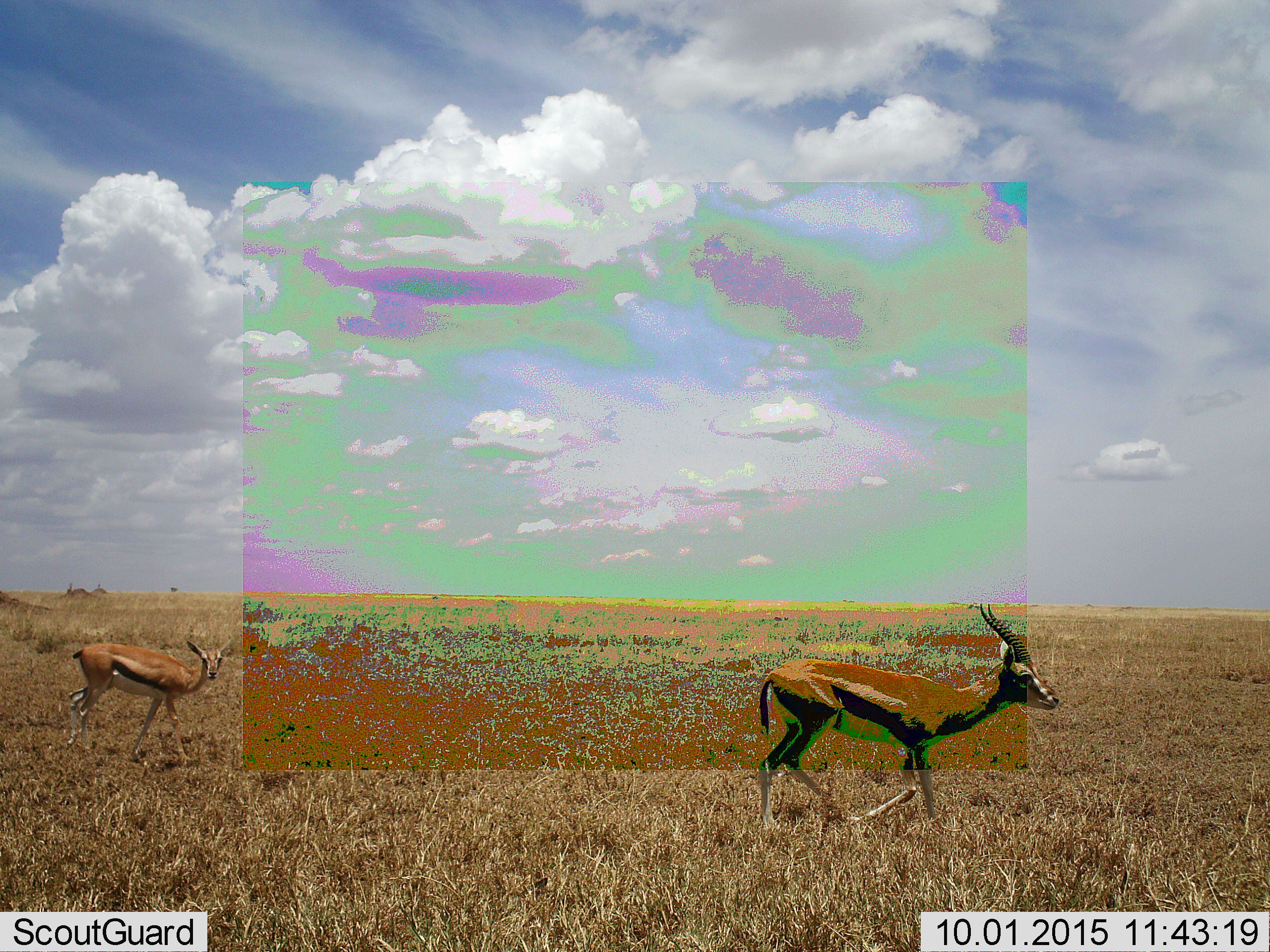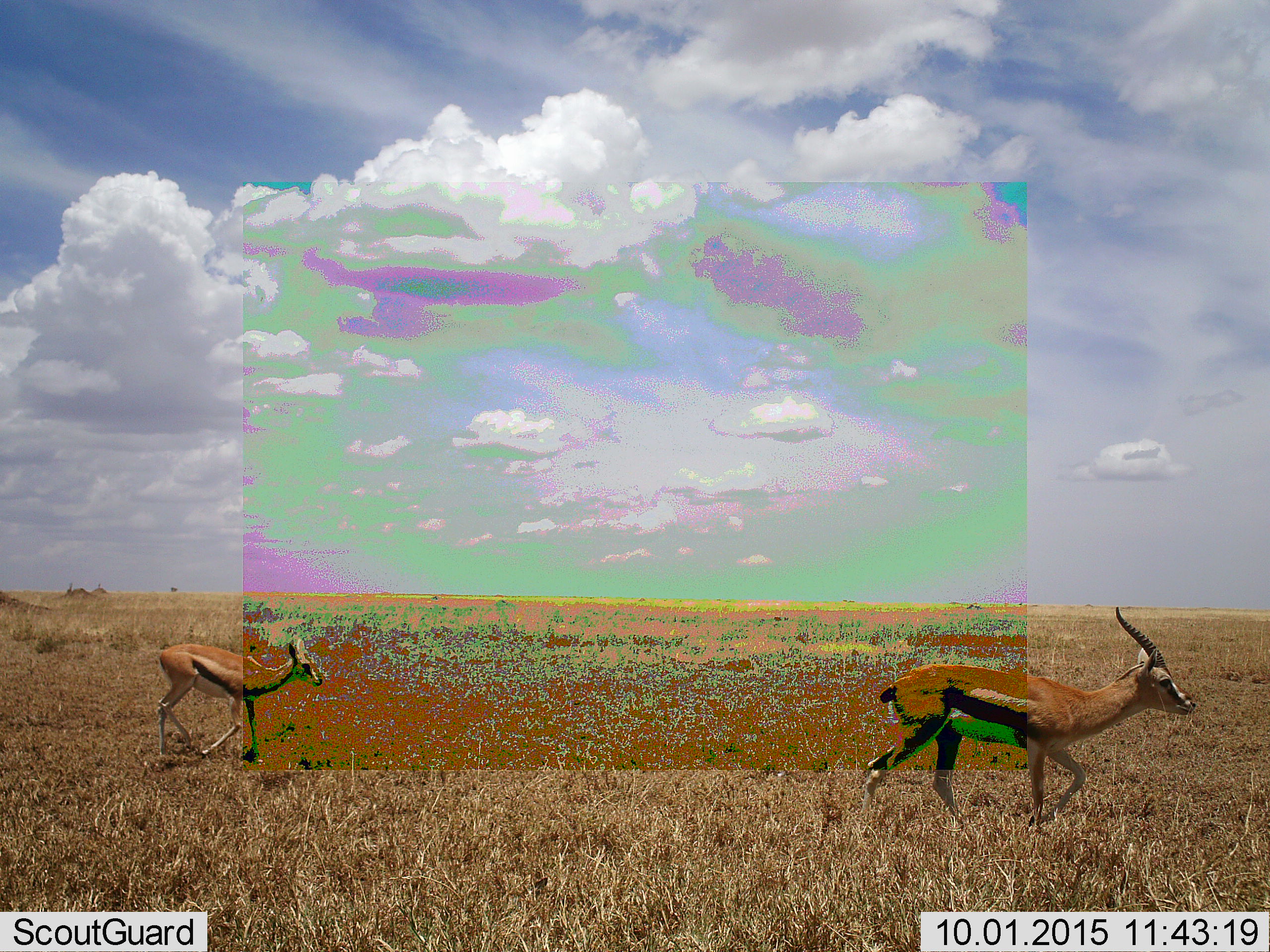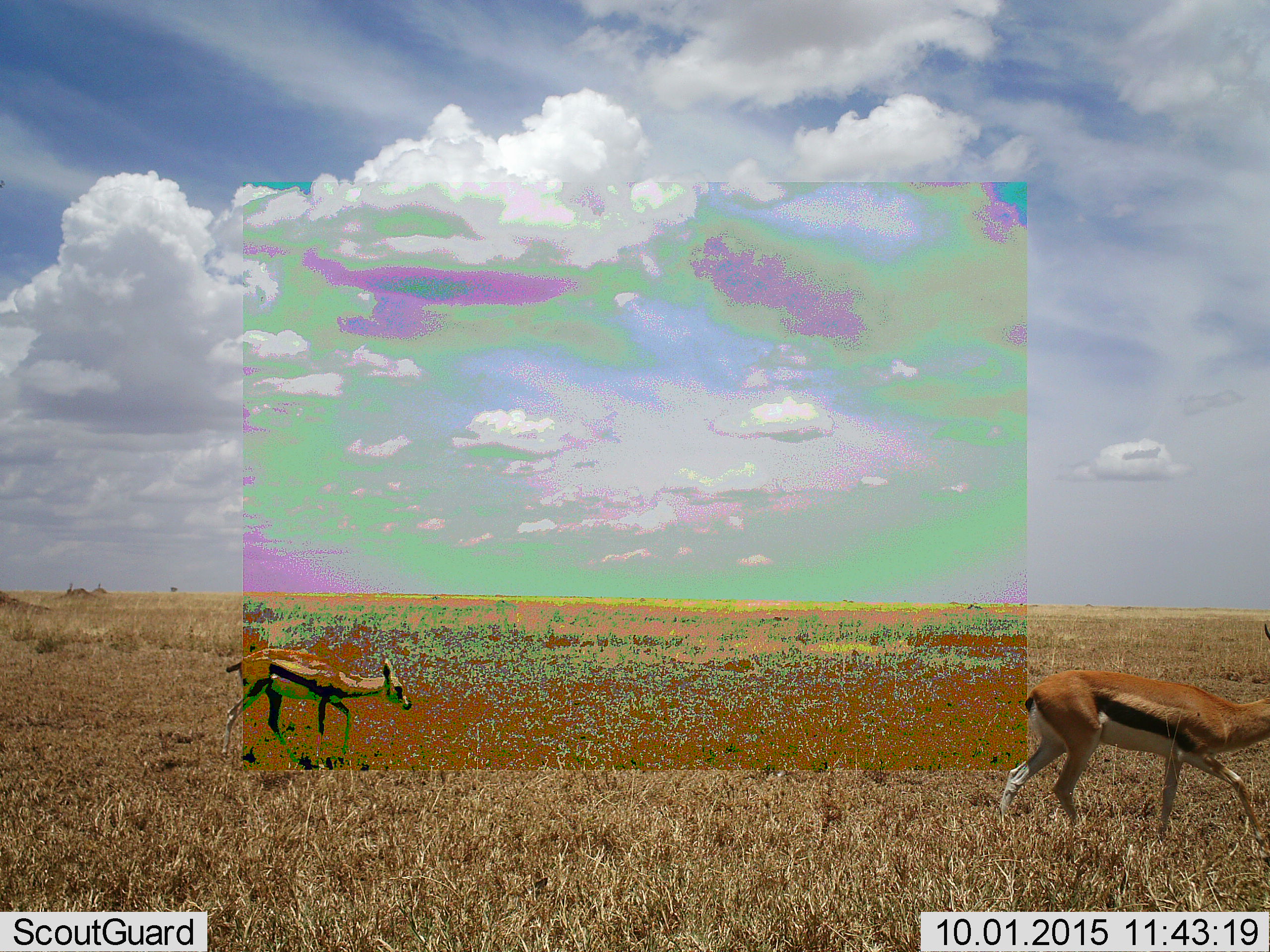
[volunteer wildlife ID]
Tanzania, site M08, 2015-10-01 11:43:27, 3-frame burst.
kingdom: Animalia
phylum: Chordata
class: Mammalia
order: Artiodactyla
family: Bovidae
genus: Eudorcas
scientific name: Eudorcas thomsonii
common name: thomson's gazelle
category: gazellethomsons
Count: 2.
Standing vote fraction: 30%.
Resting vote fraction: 0%.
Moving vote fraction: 100%.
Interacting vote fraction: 0%.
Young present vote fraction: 30%.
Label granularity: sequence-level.